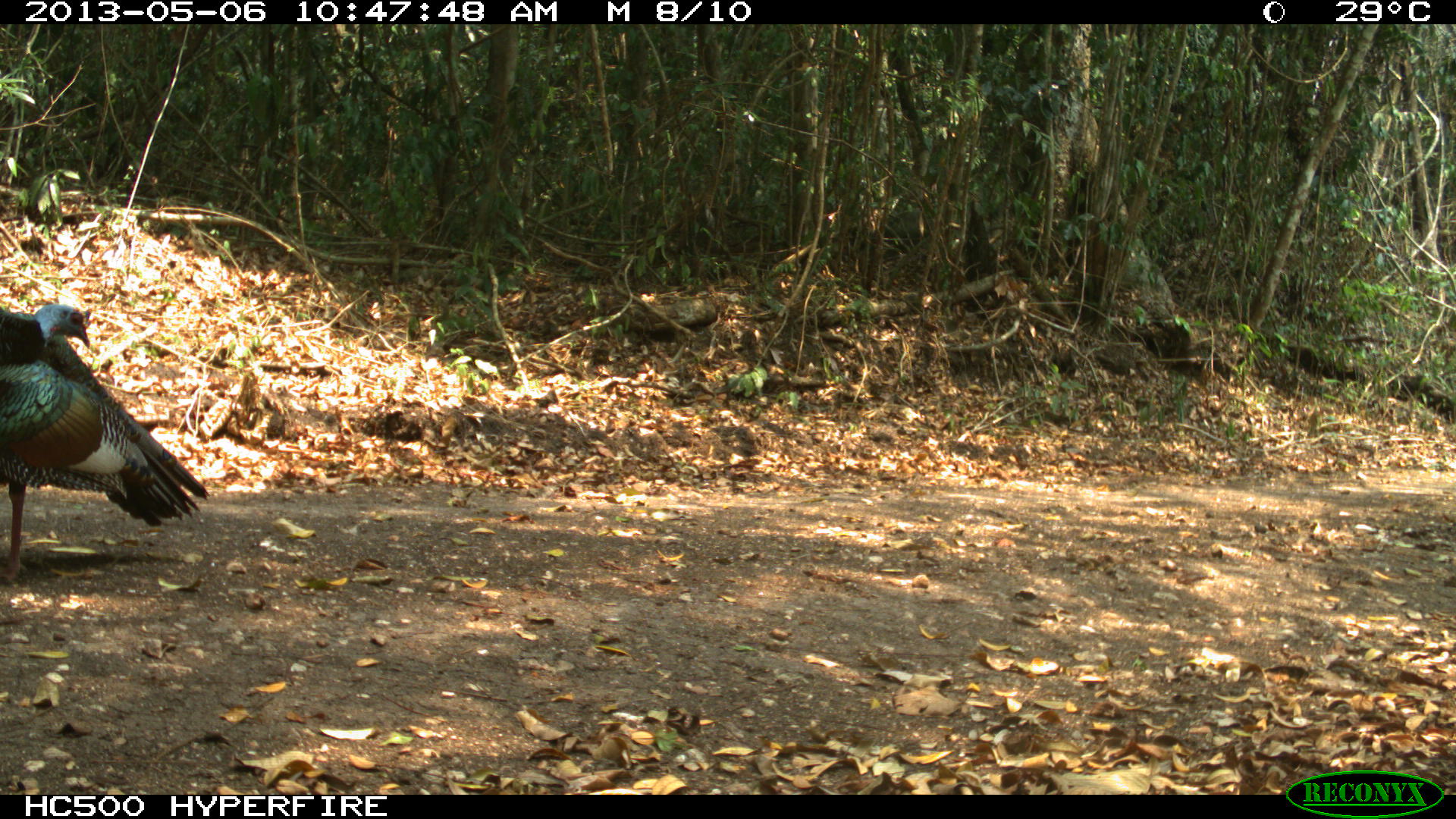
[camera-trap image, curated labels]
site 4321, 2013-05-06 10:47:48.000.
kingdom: Animalia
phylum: Chordata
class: Aves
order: Galliformes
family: Phasianidae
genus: Meleagris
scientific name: Meleagris ocellata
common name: ocellated turkey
Meleagris ocellata (ocellated turkey), count 1, sex male.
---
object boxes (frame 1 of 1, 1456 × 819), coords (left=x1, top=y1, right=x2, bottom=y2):
meleagris ocellata: (left=0, top=308, right=209, bottom=525); (left=0, top=303, right=90, bottom=583)